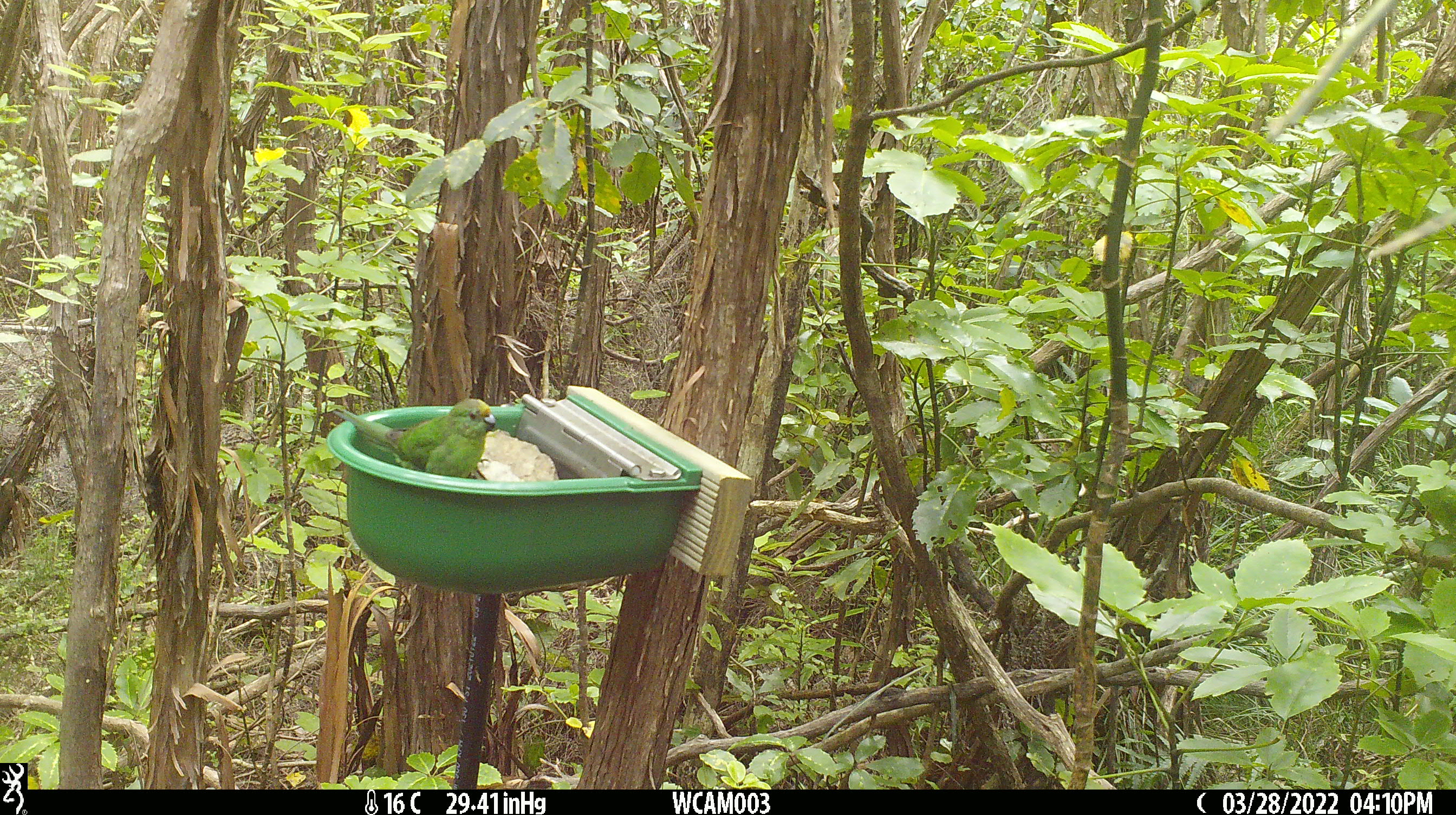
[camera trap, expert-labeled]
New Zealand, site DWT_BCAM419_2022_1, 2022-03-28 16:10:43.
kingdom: Animalia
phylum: Chordata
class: Aves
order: Psittaciformes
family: Psittaculidae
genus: Cyanoramphus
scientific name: Cyanoramphus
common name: parakeet